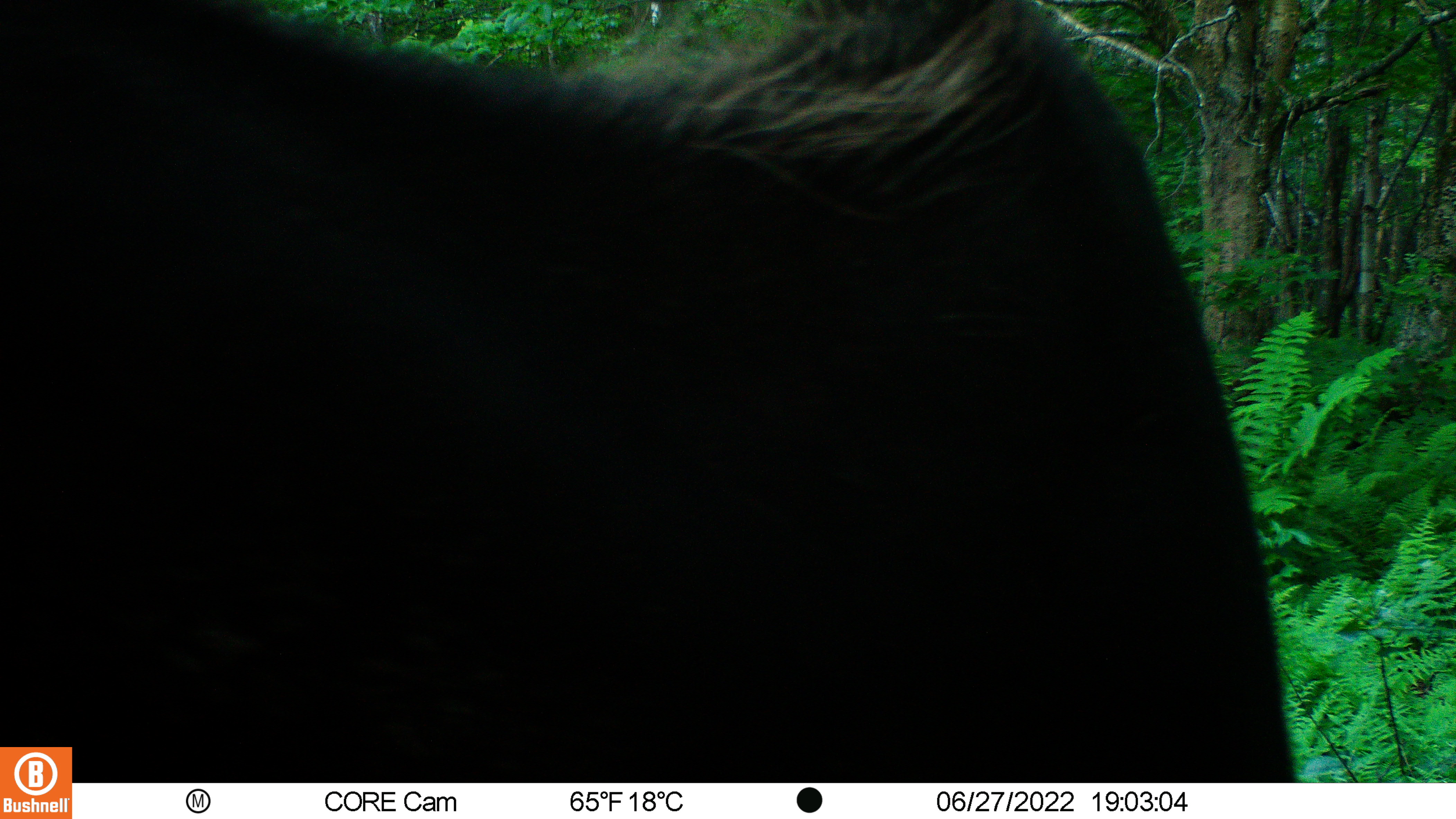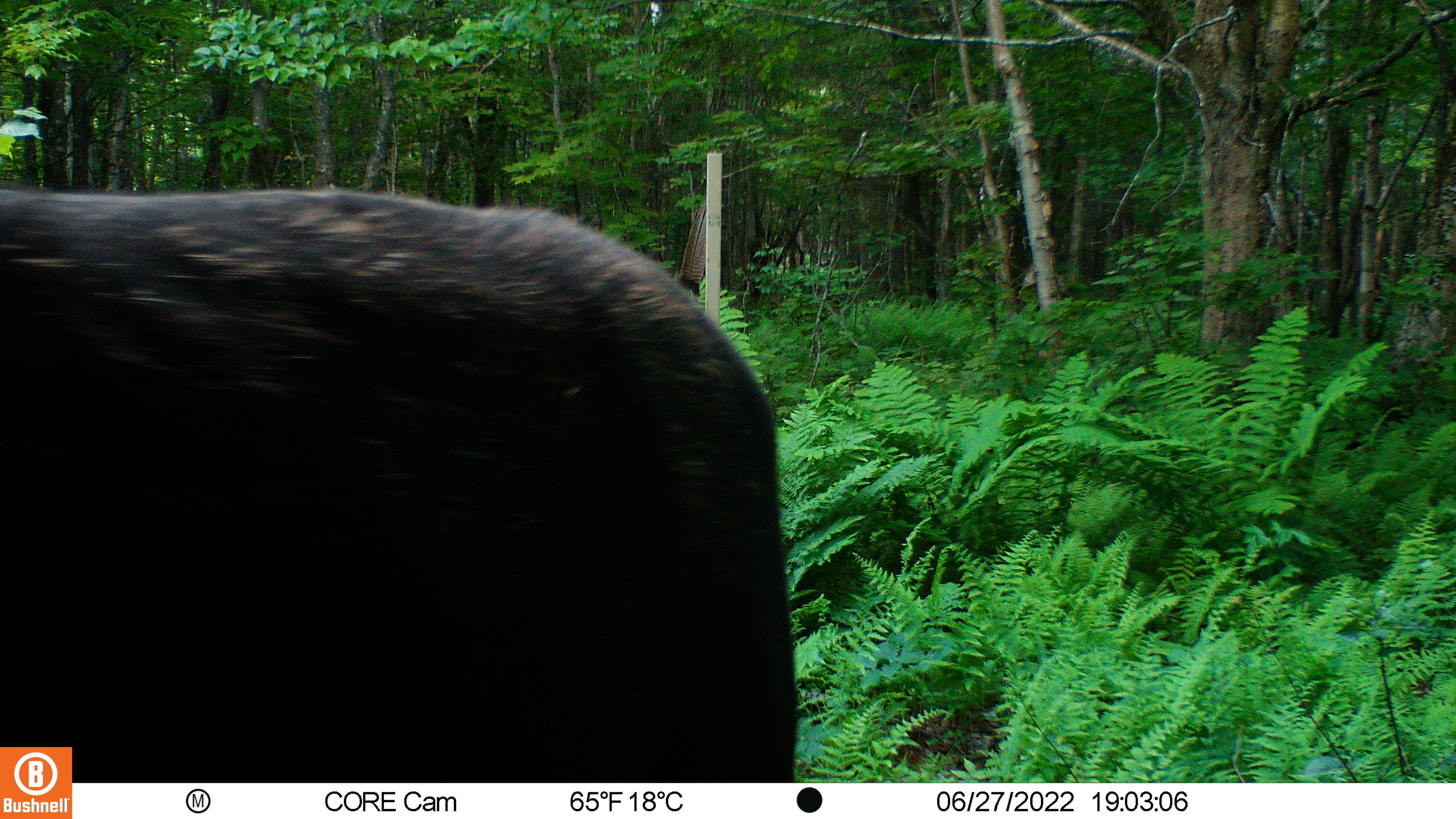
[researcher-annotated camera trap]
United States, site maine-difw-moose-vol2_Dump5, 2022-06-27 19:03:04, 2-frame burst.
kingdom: Animalia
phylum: Chordata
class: Mammalia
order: Artiodactyla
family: Cervidae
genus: Alces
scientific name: Alces alces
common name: moose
Moose (Alces alces).